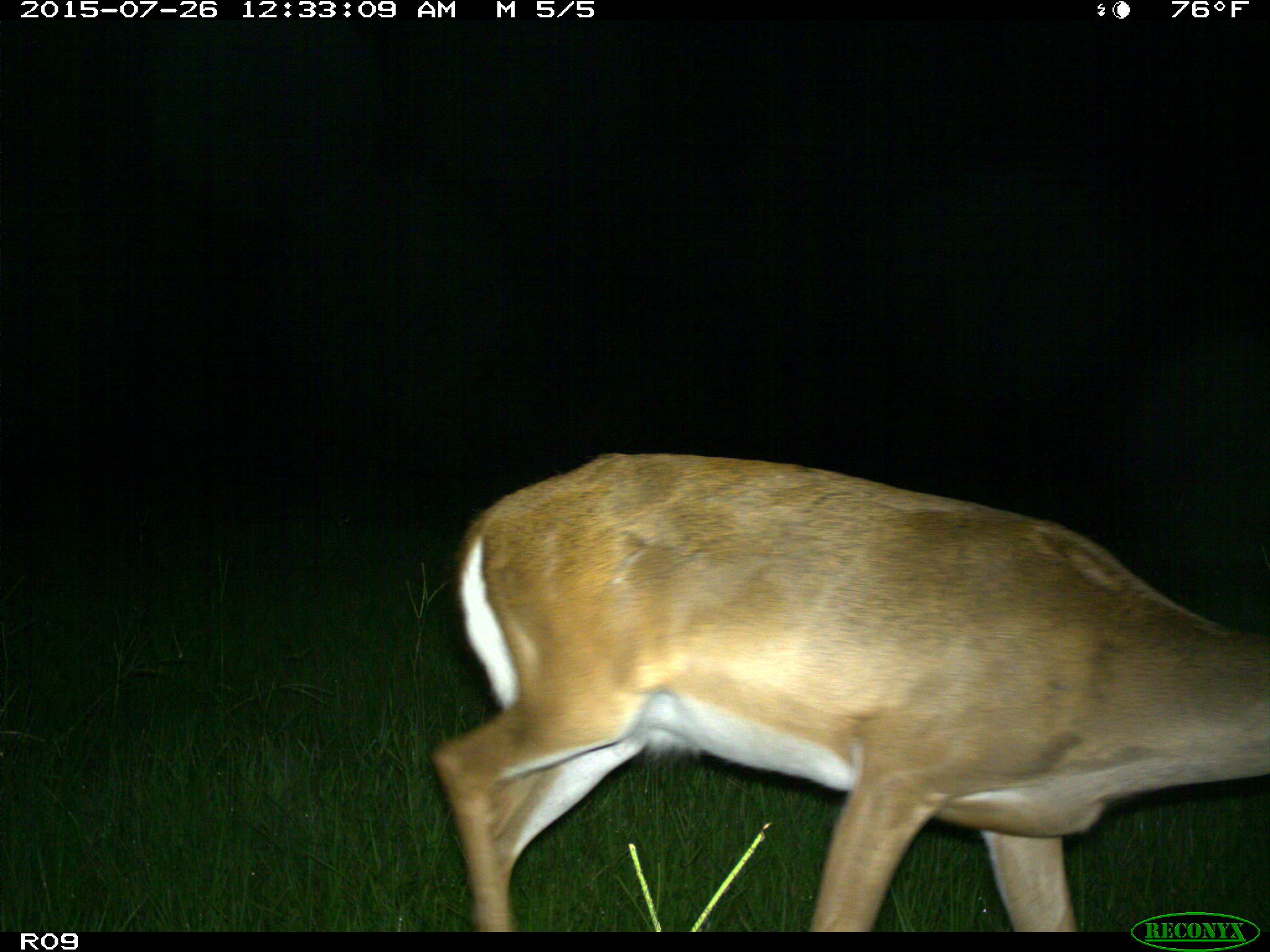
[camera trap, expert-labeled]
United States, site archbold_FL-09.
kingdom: Animalia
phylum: Chordata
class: Mammalia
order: Artiodactyla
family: Cervidae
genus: Odocoileus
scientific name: Odocoileus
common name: deer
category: unidentified deer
Unidentified deer (deer) (Odocoileus).